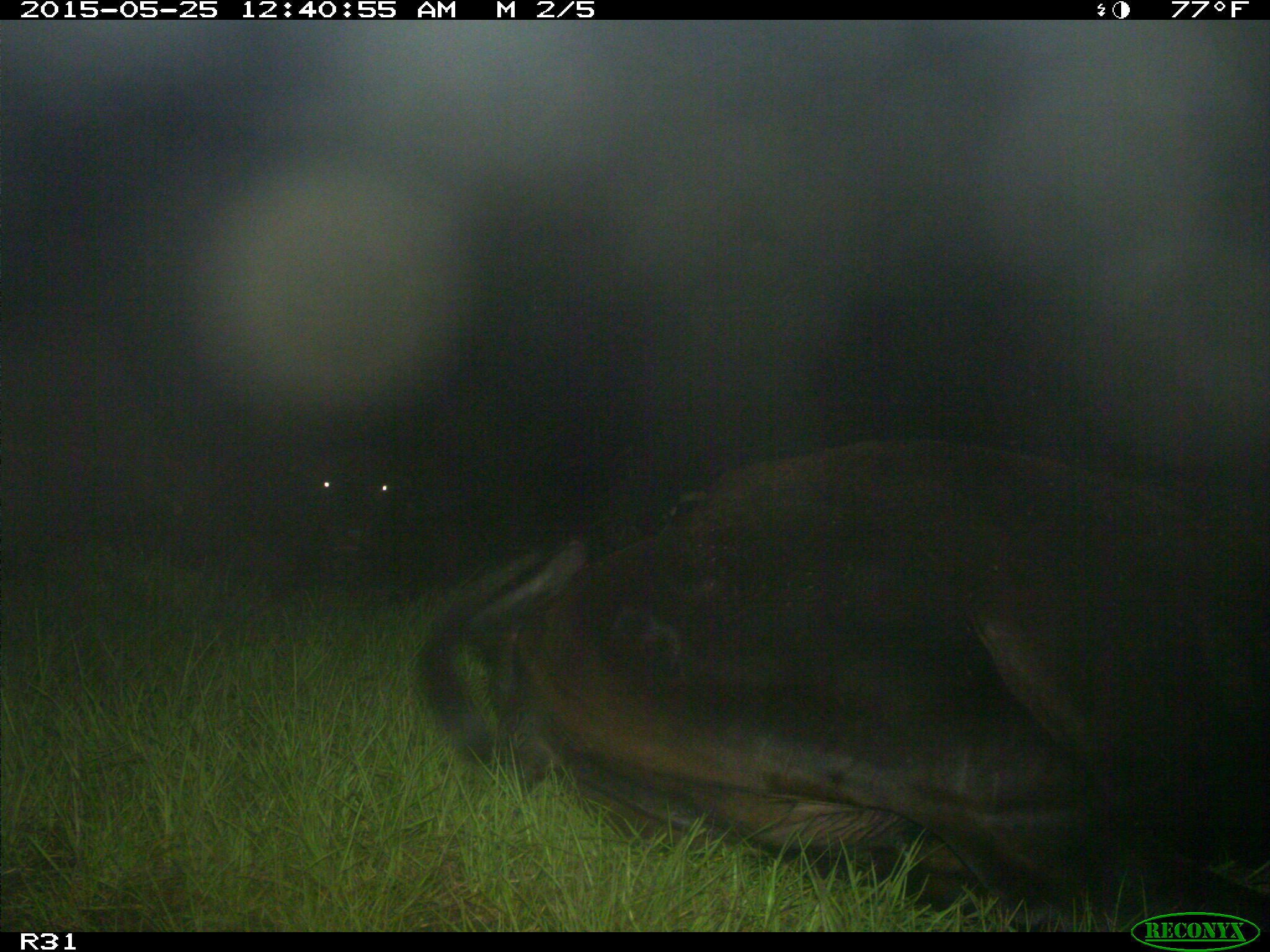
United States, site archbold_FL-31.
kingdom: Animalia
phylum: Chordata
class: Mammalia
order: Artiodactyla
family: Bovidae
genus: Bos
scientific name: Bos taurus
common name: domestic cow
Bos taurus (domestic cow).